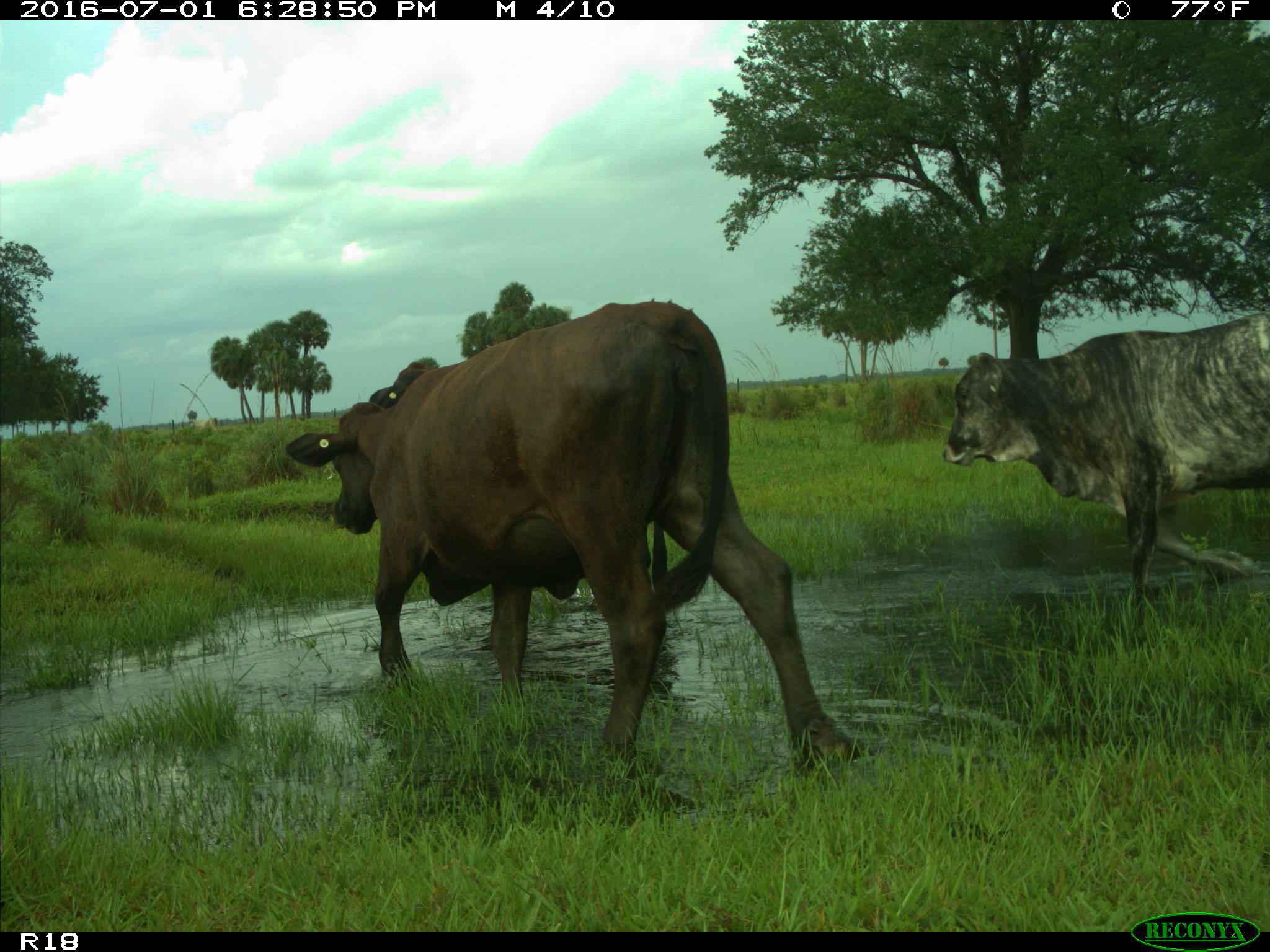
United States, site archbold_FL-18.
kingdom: Animalia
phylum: Chordata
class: Mammalia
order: Artiodactyla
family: Bovidae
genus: Bos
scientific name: Bos taurus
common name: domestic cow